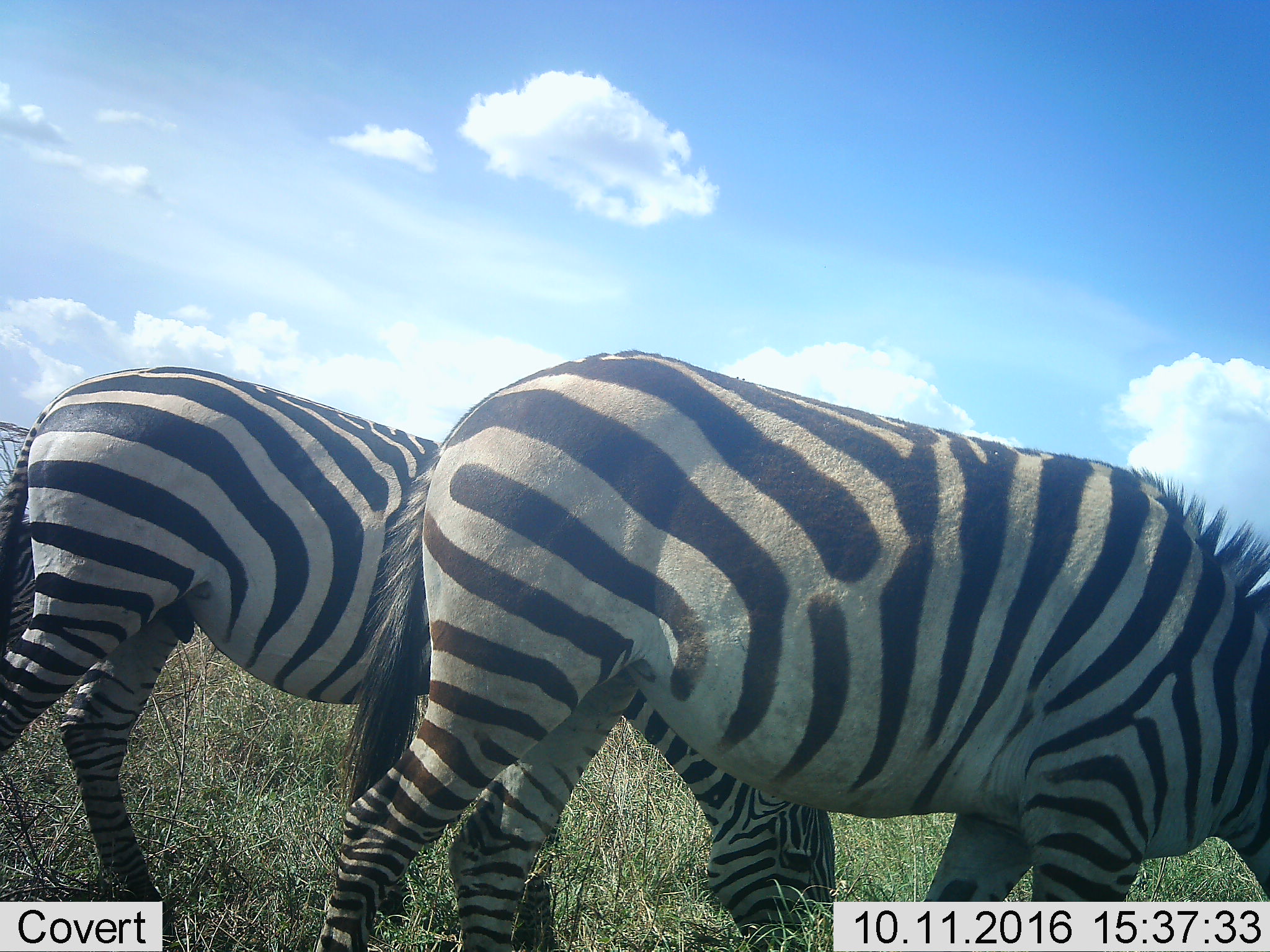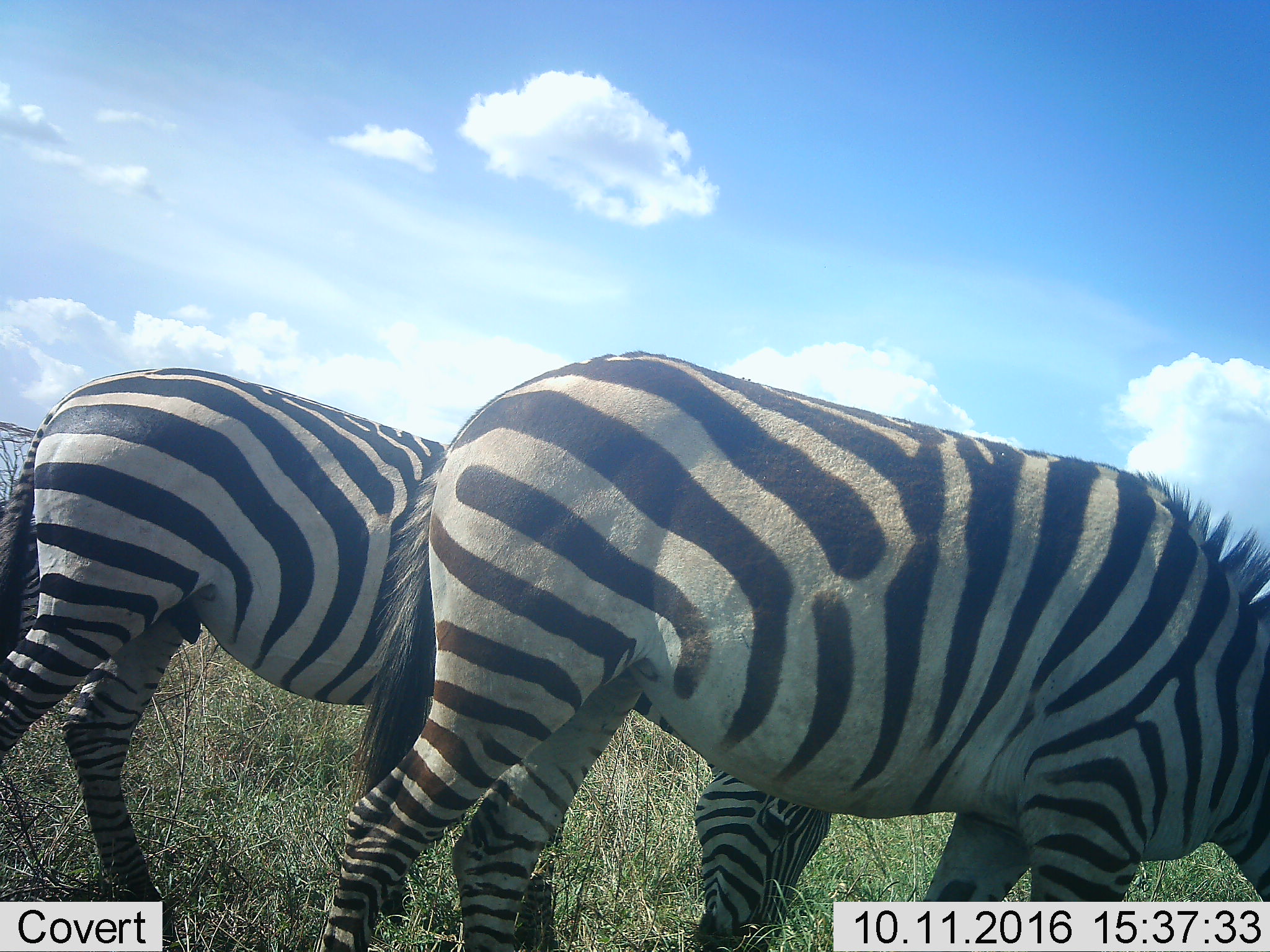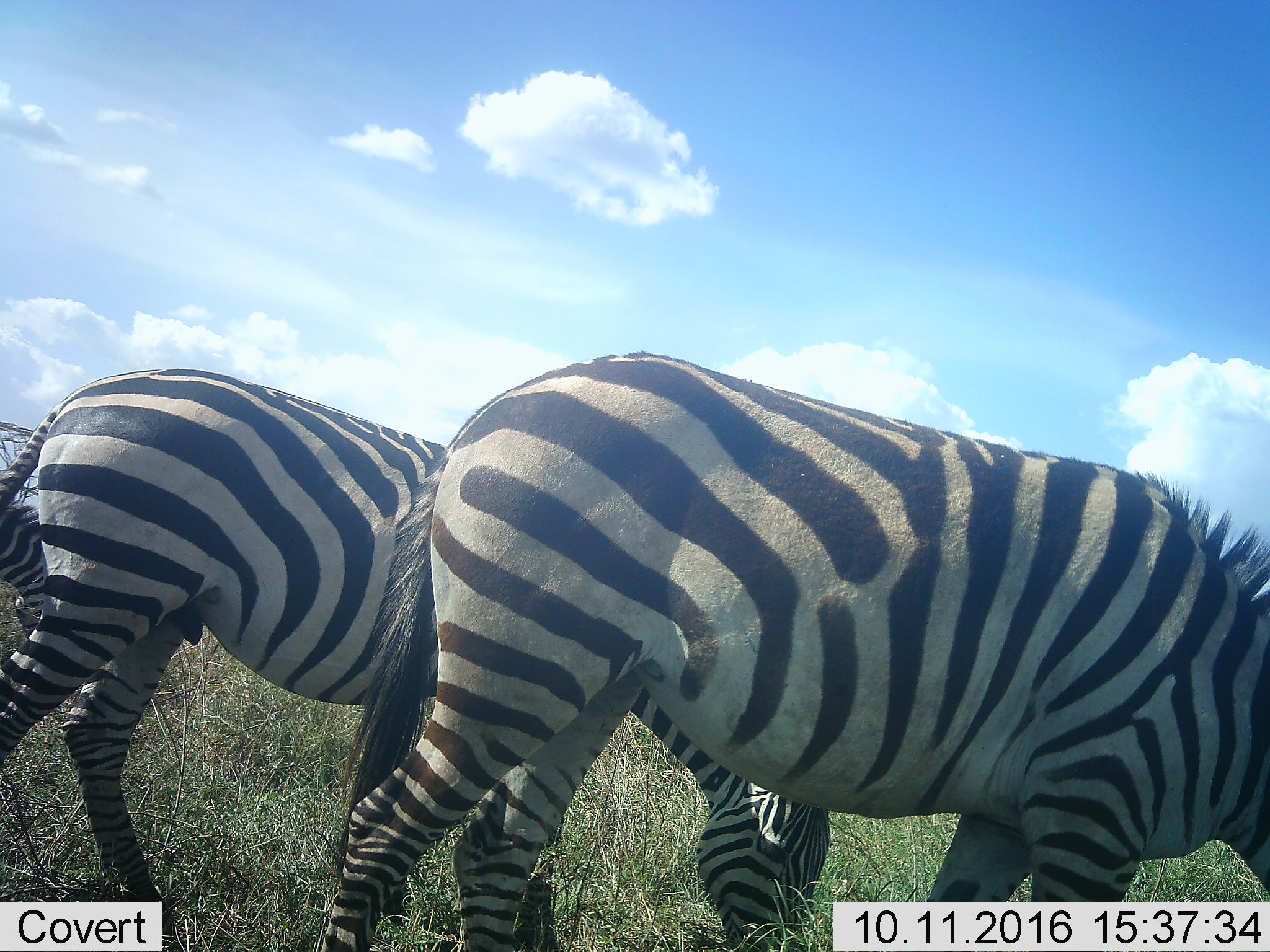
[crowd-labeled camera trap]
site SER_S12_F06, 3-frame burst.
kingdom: Animalia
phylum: Chordata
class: Mammalia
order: Perissodactyla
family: Equidae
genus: Equus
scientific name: Equus quagga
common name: plains zebra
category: zebraplains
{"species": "zebraplains (plains zebra) (Equus quagga)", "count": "2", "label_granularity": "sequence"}